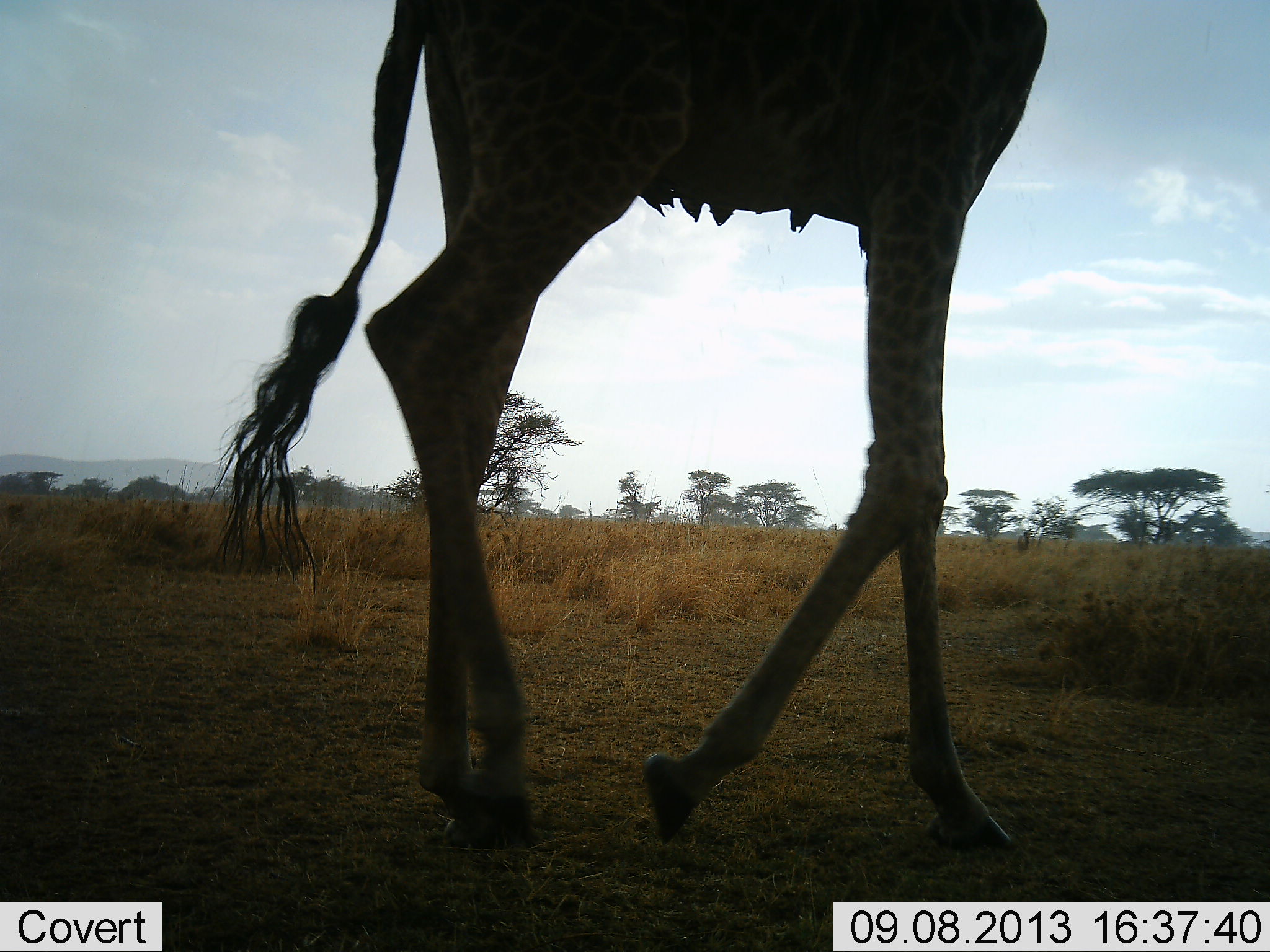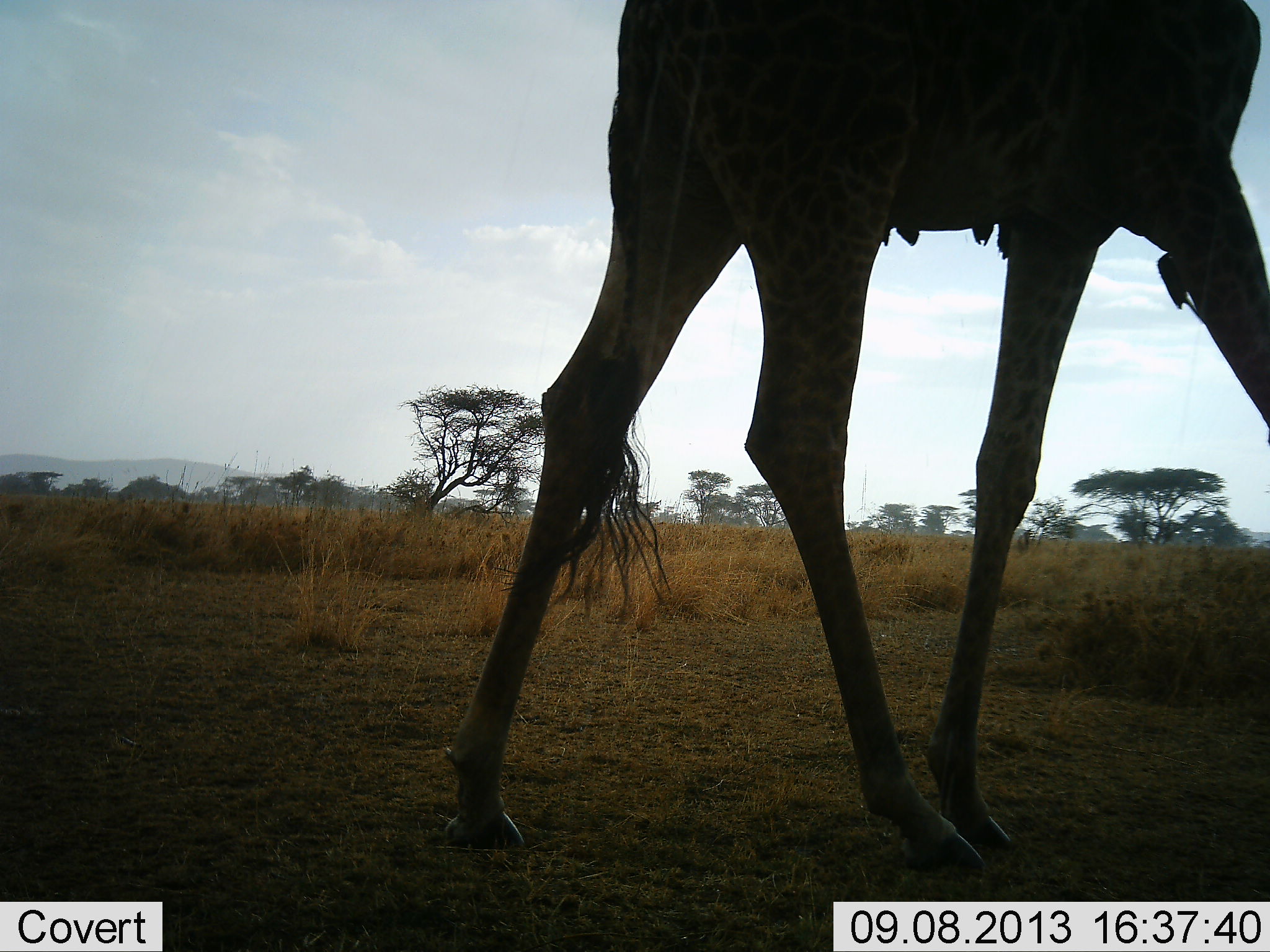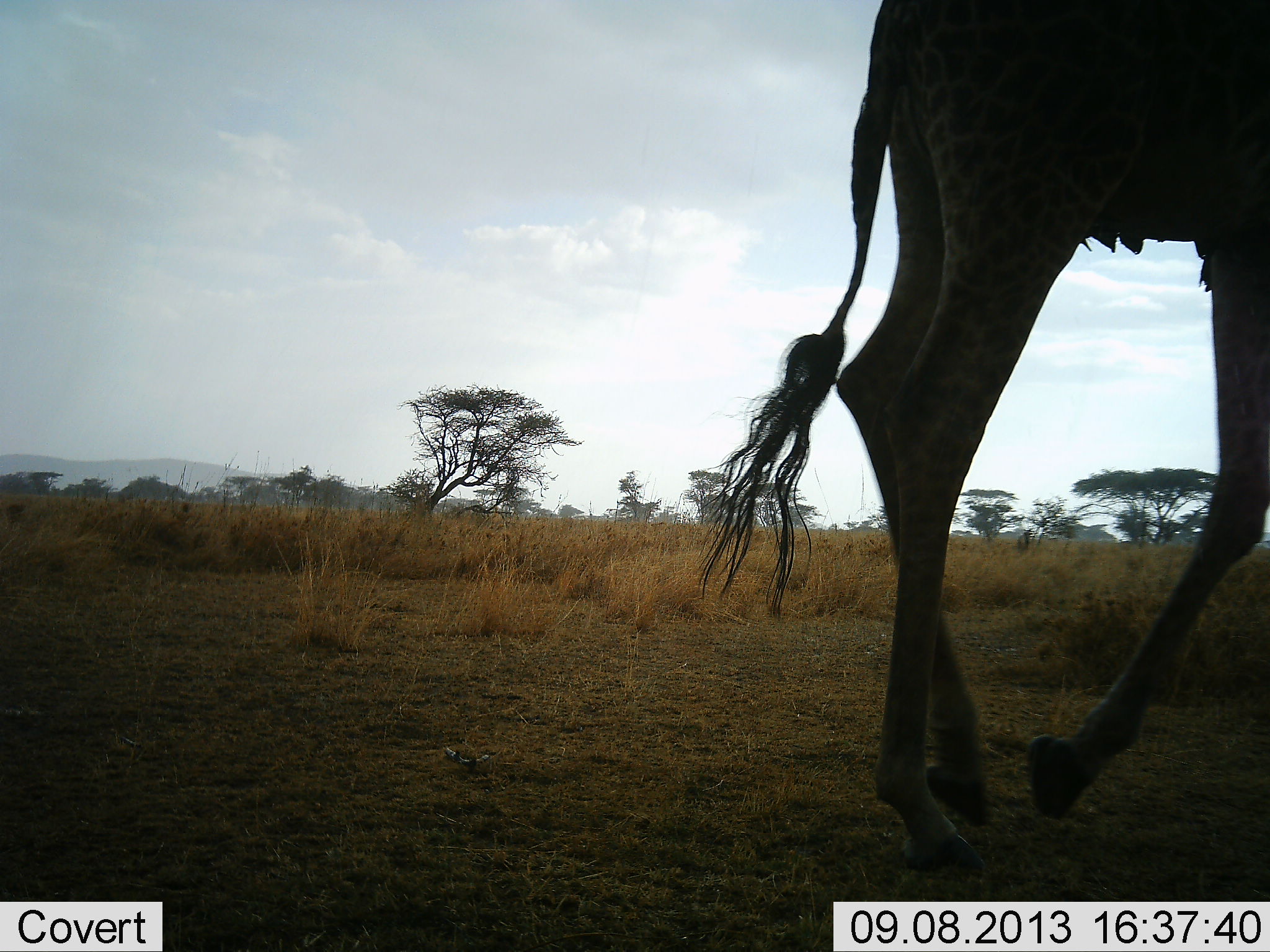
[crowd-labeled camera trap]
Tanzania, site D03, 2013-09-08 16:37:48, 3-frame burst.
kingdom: Animalia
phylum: Chordata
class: Mammalia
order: Artiodactyla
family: Giraffidae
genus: Giraffa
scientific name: Giraffa camelopardalis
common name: giraffe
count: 1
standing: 4%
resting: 0%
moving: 96%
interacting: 0%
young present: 0%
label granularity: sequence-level